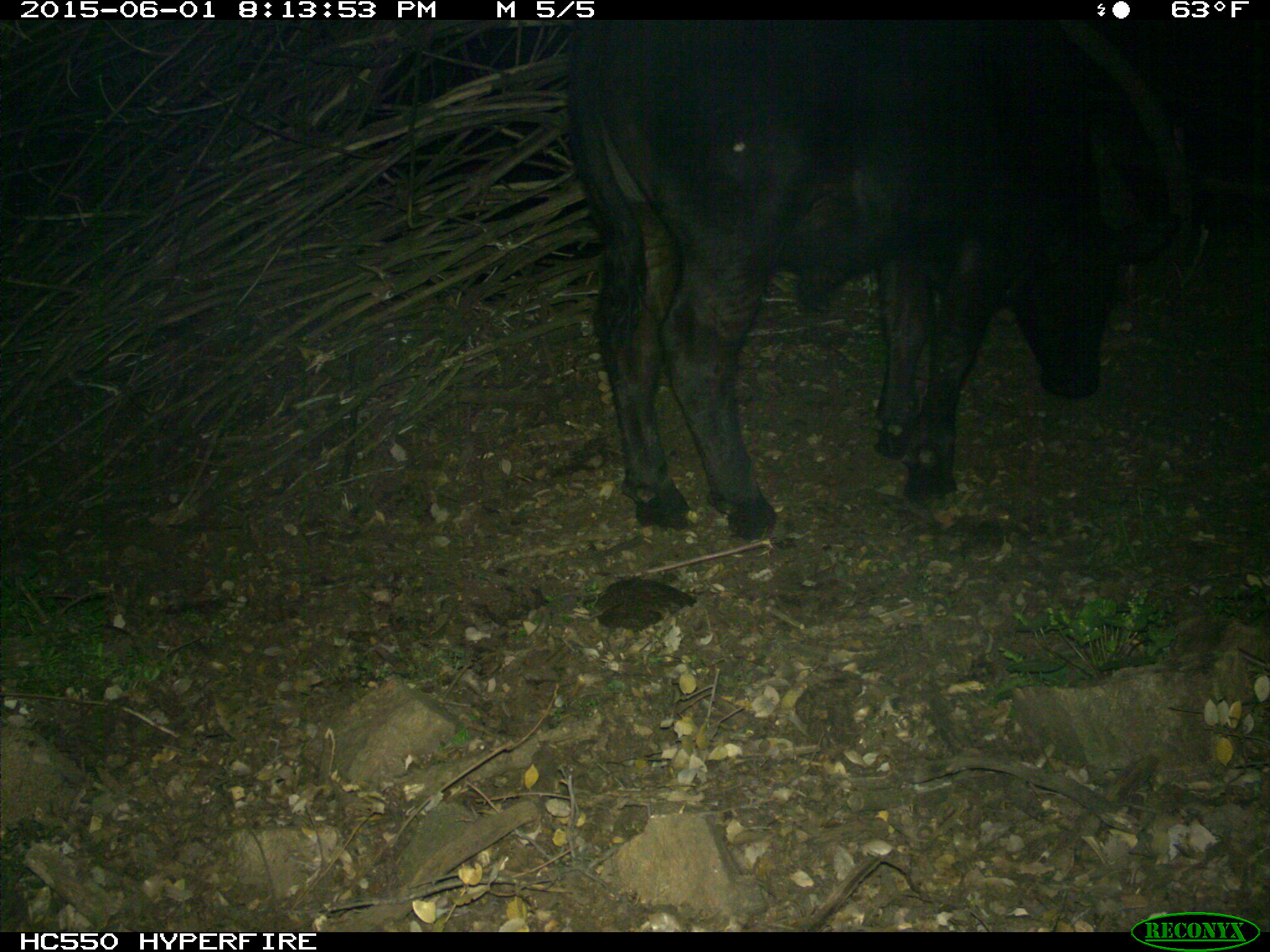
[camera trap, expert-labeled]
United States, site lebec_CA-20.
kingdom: Animalia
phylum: Chordata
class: Mammalia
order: Artiodactyla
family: Bovidae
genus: Bos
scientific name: Bos taurus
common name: domestic cow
Bos taurus (domestic cow).